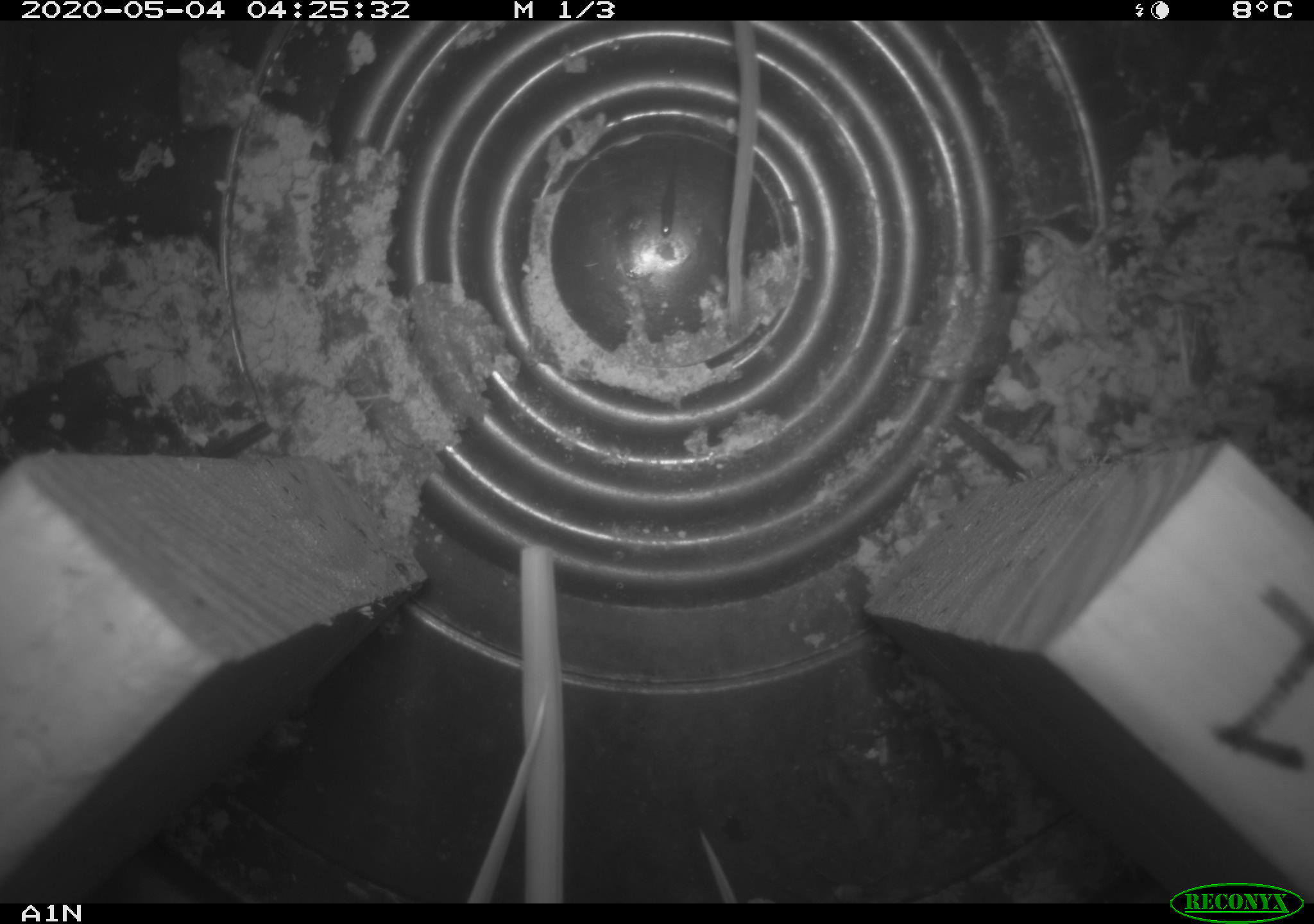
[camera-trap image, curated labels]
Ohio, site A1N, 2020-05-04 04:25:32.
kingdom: Animalia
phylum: Chordata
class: Mammalia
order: Rodentia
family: Cricetidae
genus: Peromyscus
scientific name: Peromyscus leucopus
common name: white-footed mouse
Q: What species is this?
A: White-footed mouse (Peromyscus leucopus).